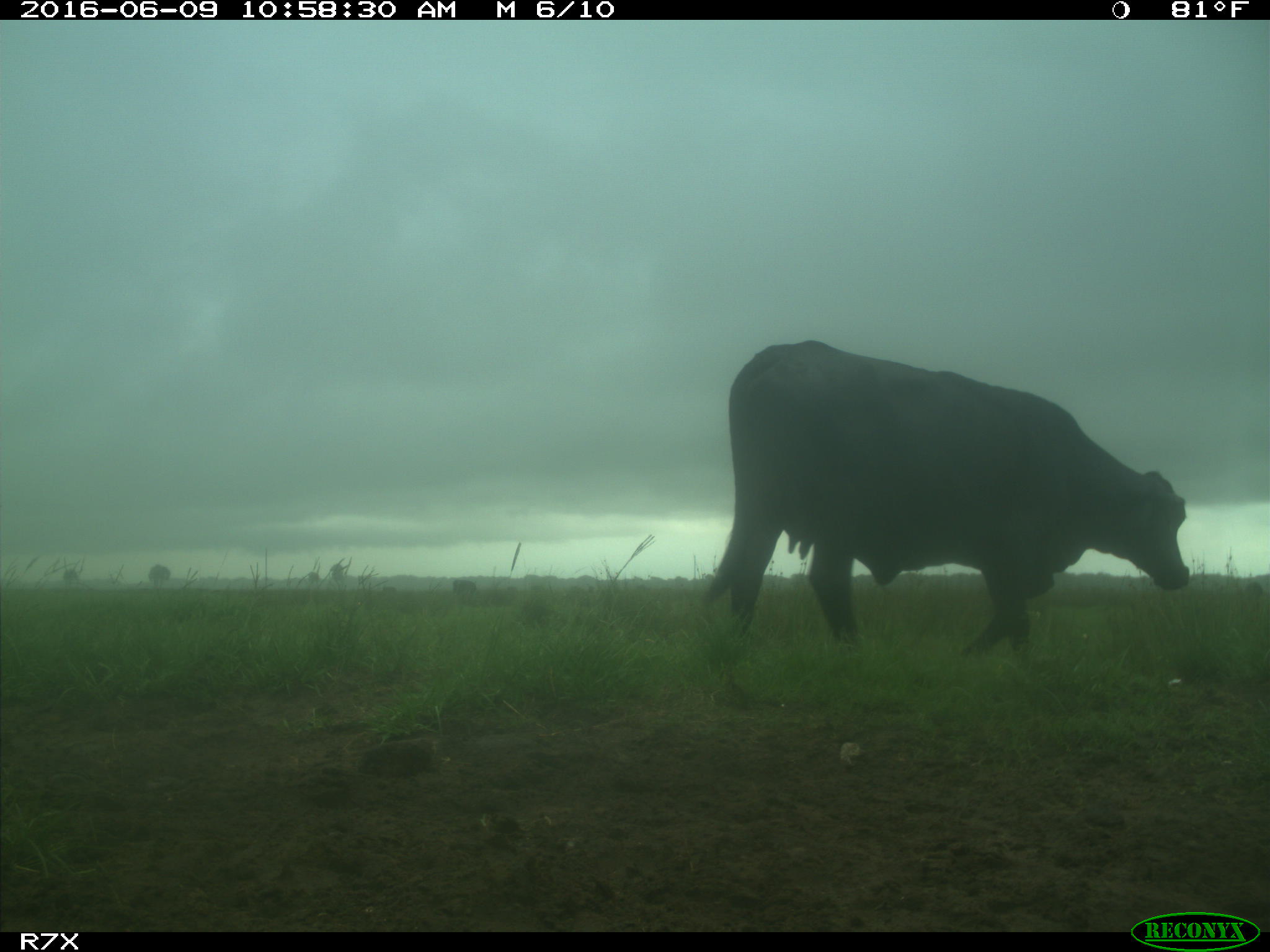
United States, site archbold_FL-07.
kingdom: Animalia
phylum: Chordata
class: Mammalia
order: Artiodactyla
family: Bovidae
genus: Bos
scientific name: Bos taurus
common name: domestic cow